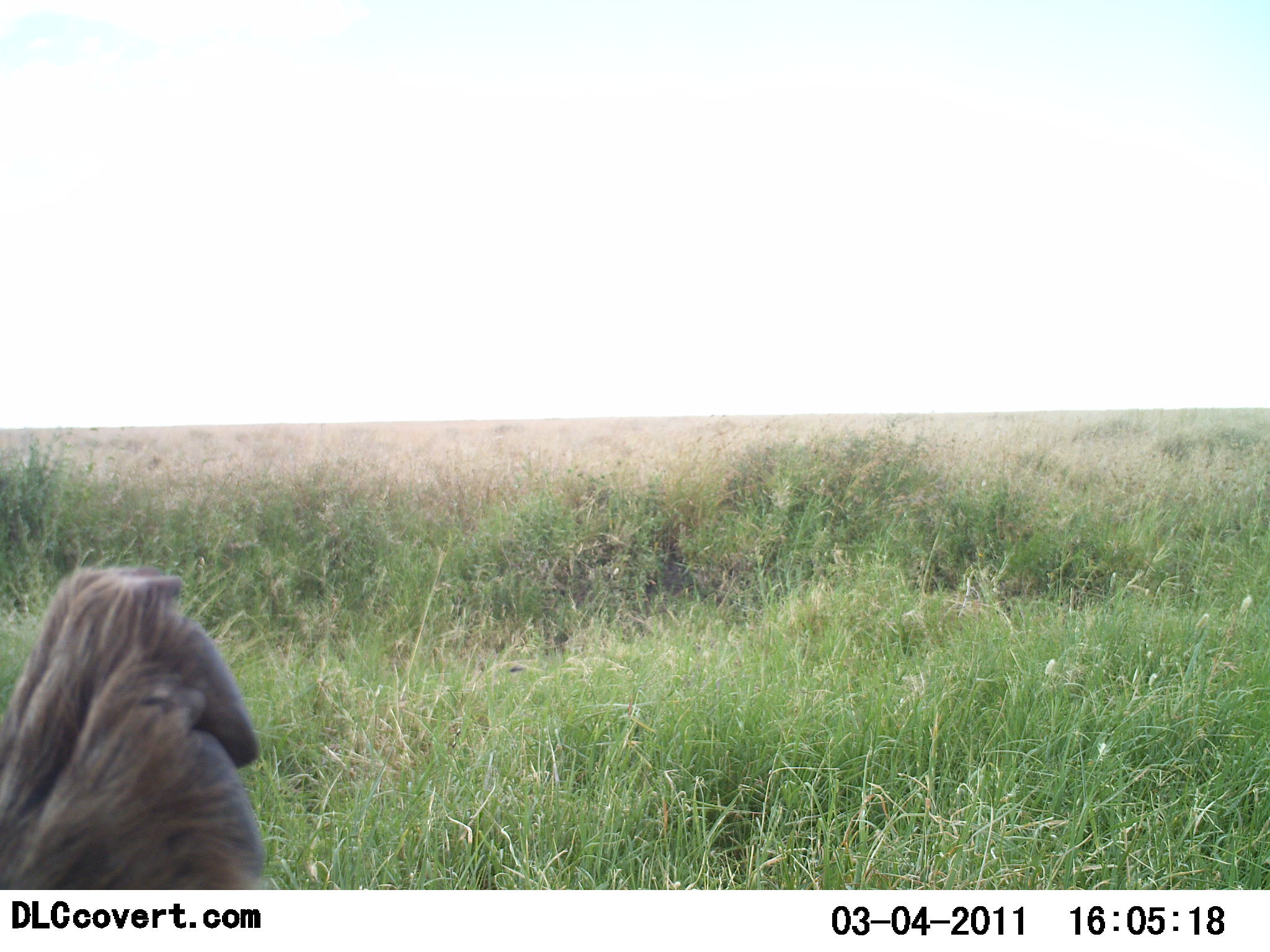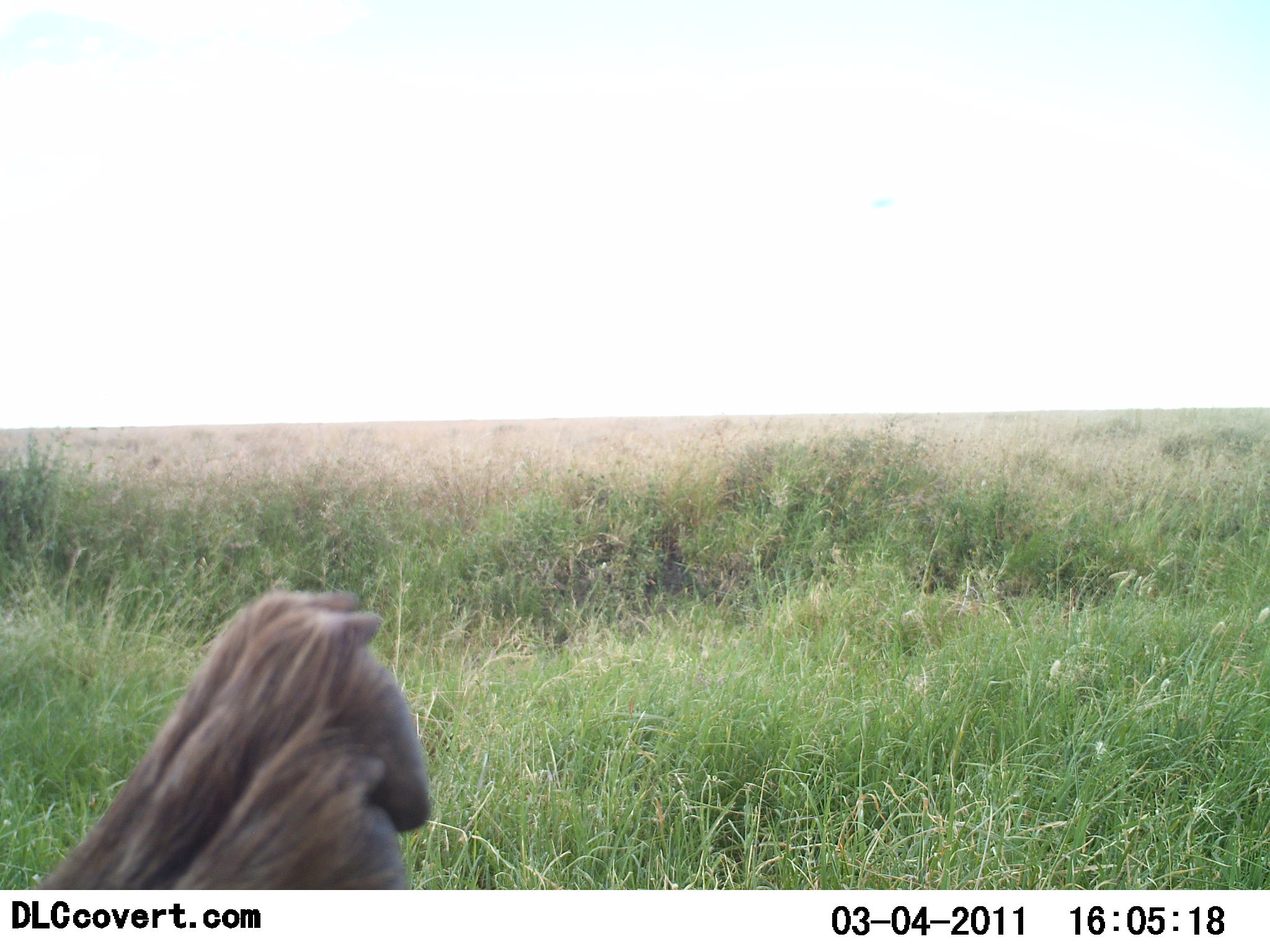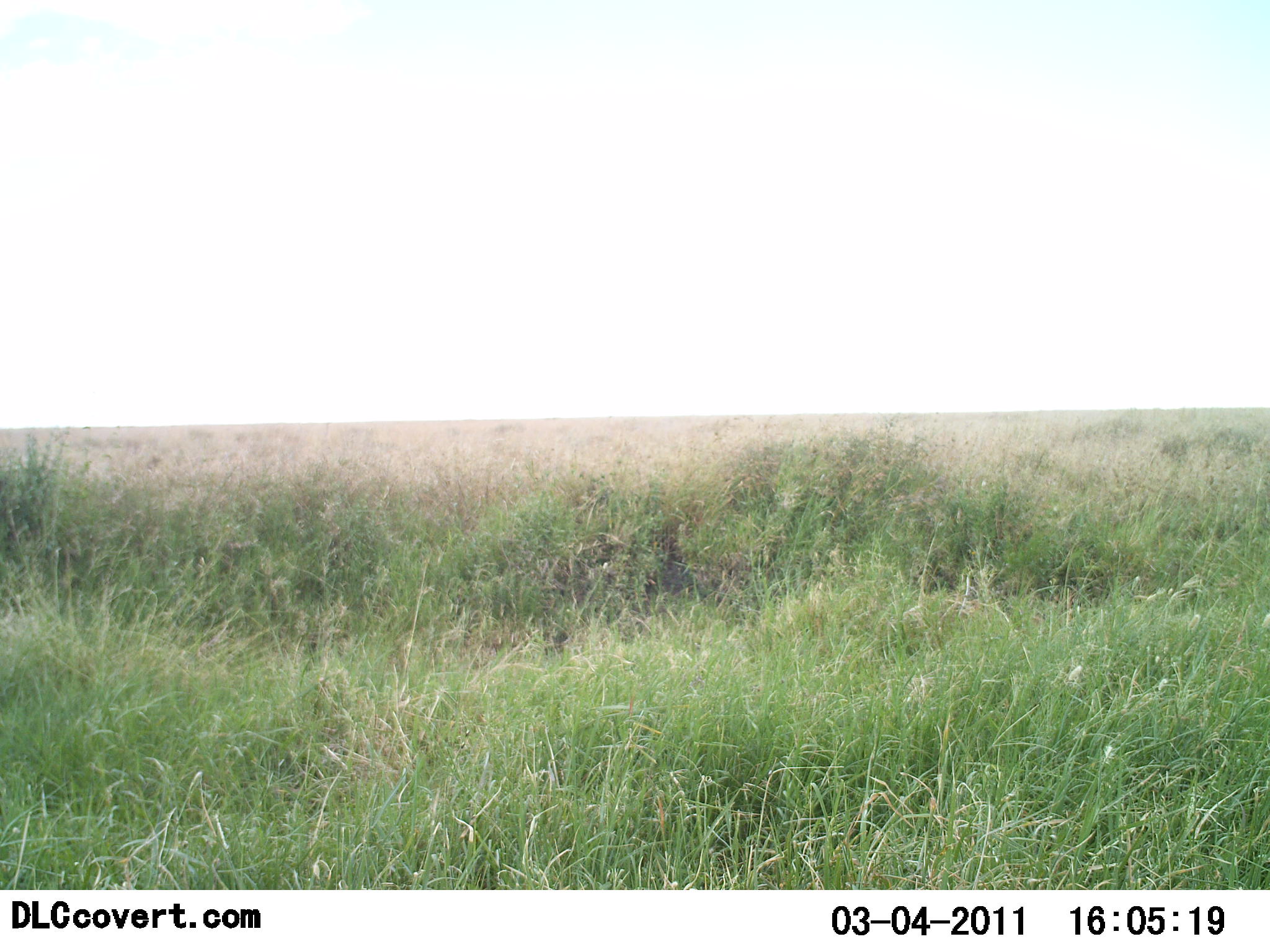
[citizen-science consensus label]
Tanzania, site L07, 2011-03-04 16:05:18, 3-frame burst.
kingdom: Animalia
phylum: Chordata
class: Mammalia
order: Primates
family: Cercopithecidae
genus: Papio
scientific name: Papio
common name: baboon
Baboon (Papio), count 1. Behavior (volunteer vote fractions): standing 0%, resting 33%, moving 33%, interacting 33%. Young present (vote fraction): 0%. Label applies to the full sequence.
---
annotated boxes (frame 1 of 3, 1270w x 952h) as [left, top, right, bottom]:
animal: [0, 565, 266, 888]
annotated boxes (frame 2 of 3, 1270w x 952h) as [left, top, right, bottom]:
animal: [27, 589, 432, 889]